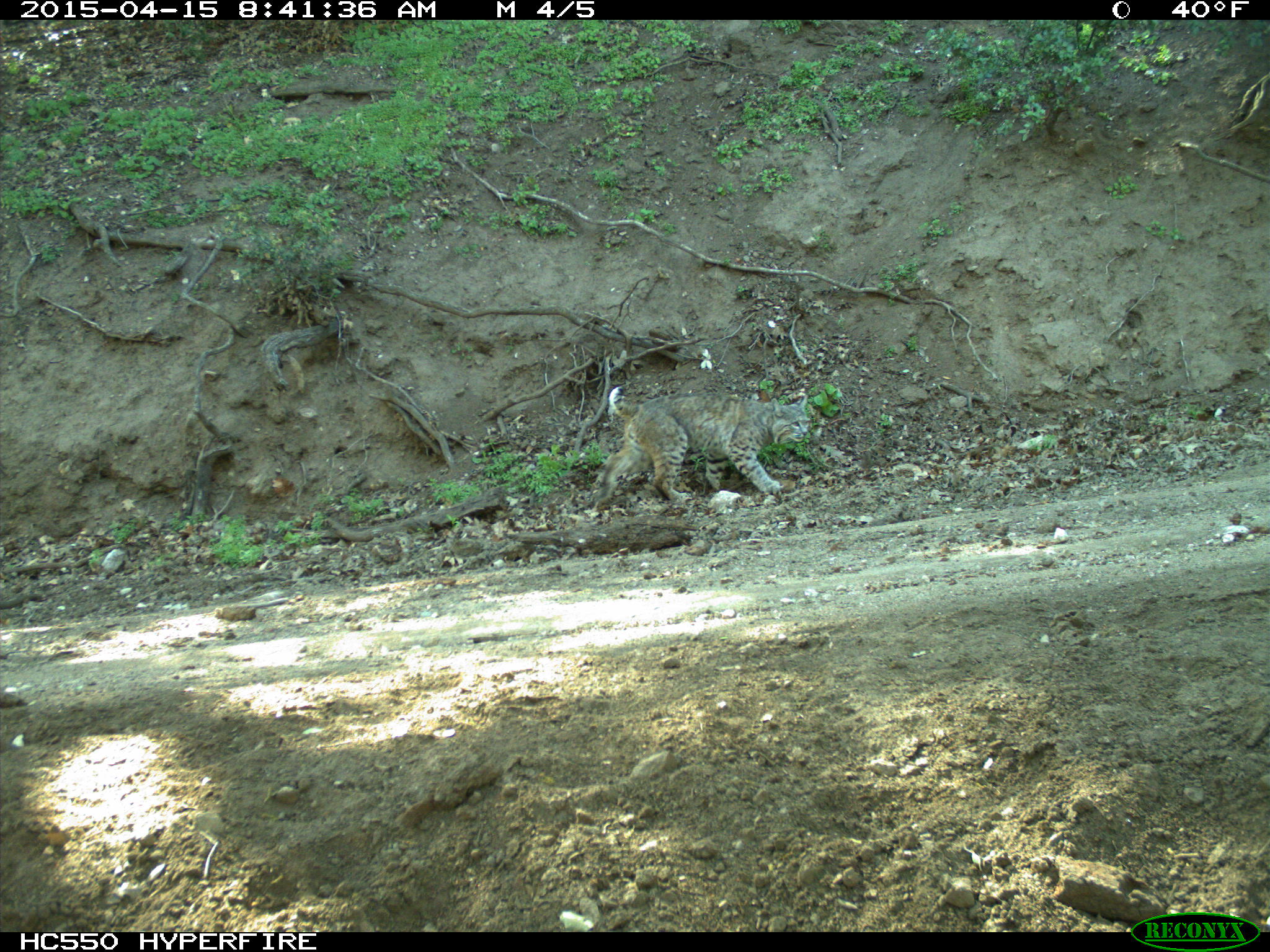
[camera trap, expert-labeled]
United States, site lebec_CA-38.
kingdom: Animalia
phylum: Chordata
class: Mammalia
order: Carnivora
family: Felidae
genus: Lynx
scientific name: Lynx rufus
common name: bobcat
Lynx rufus (bobcat).